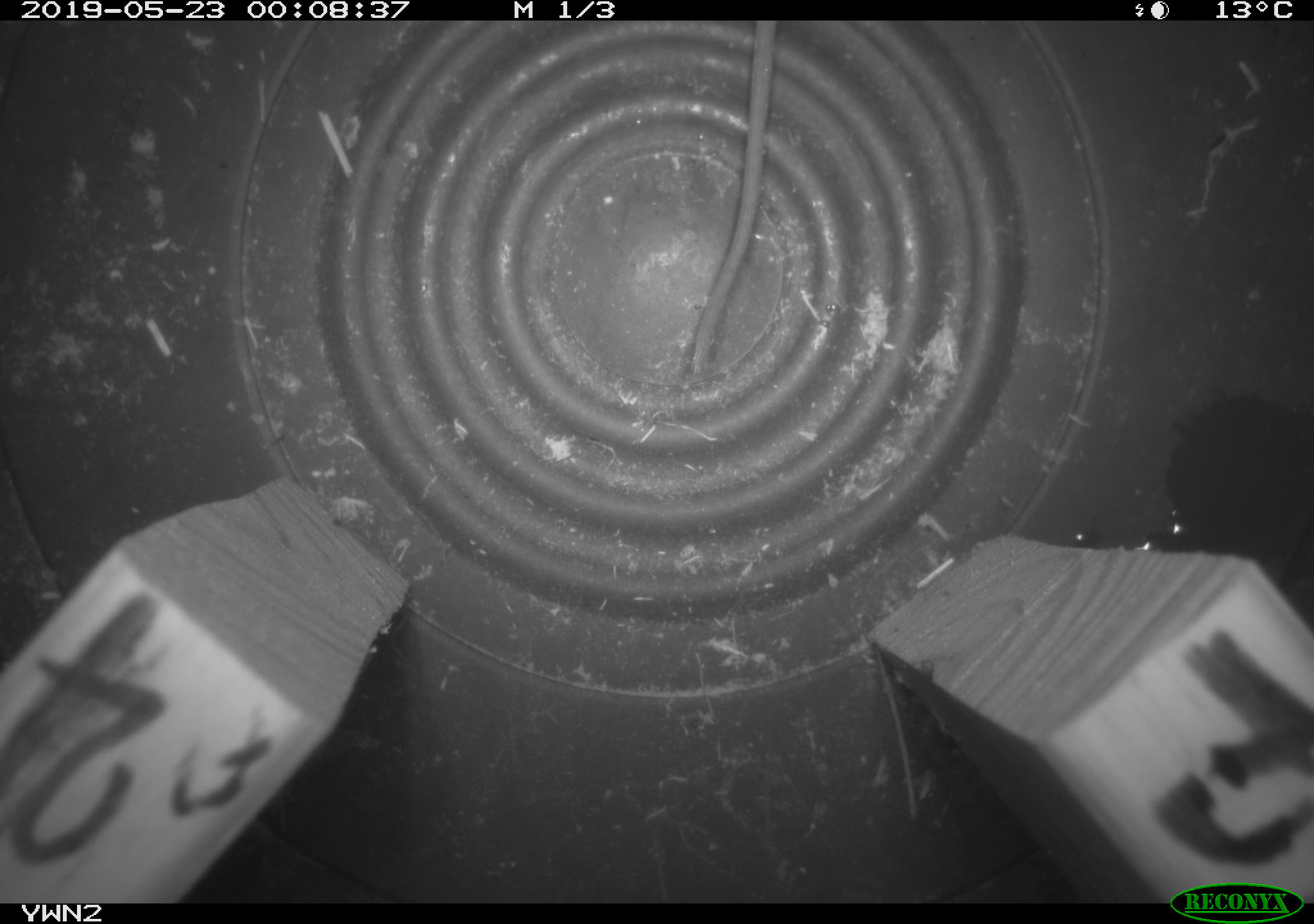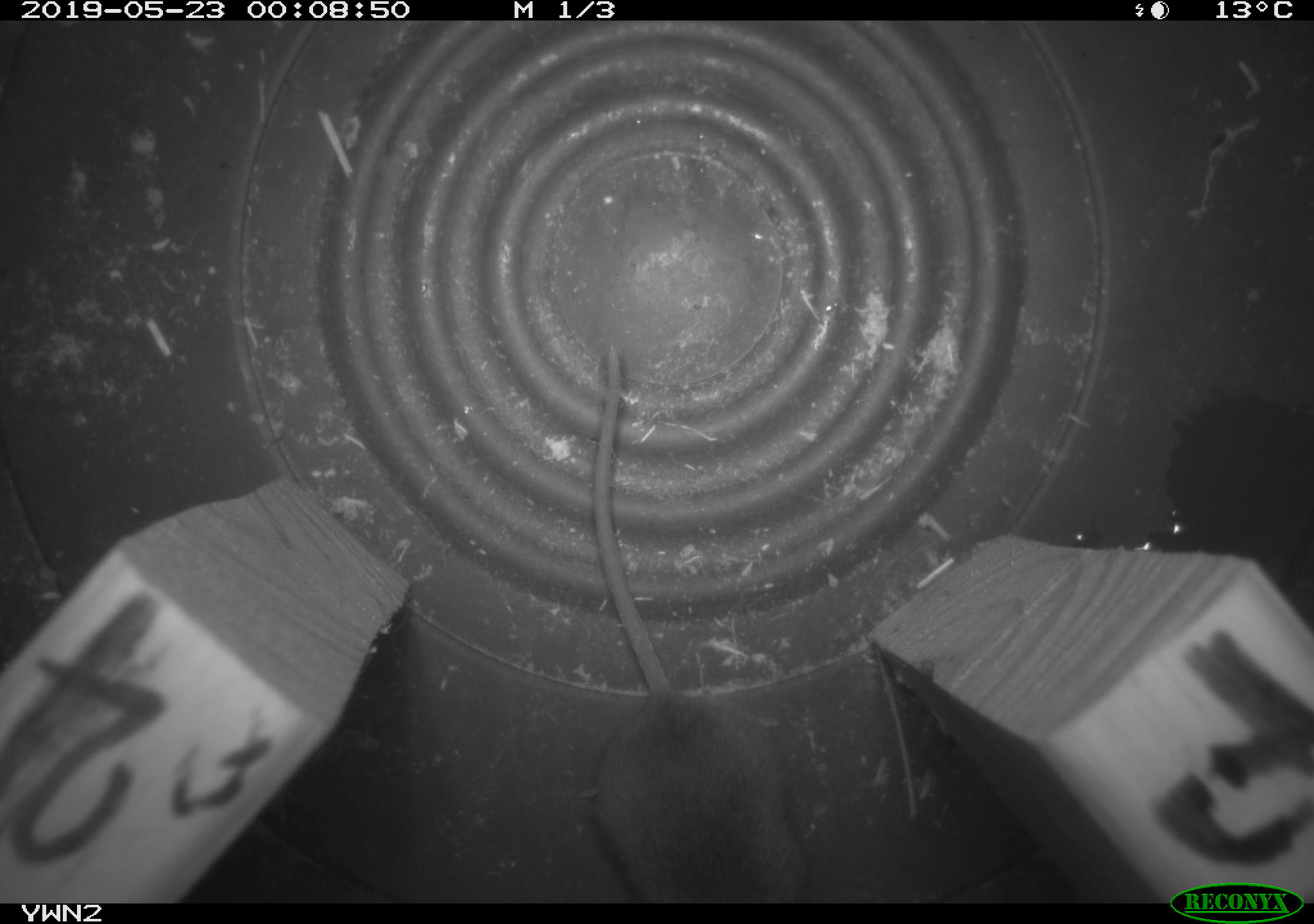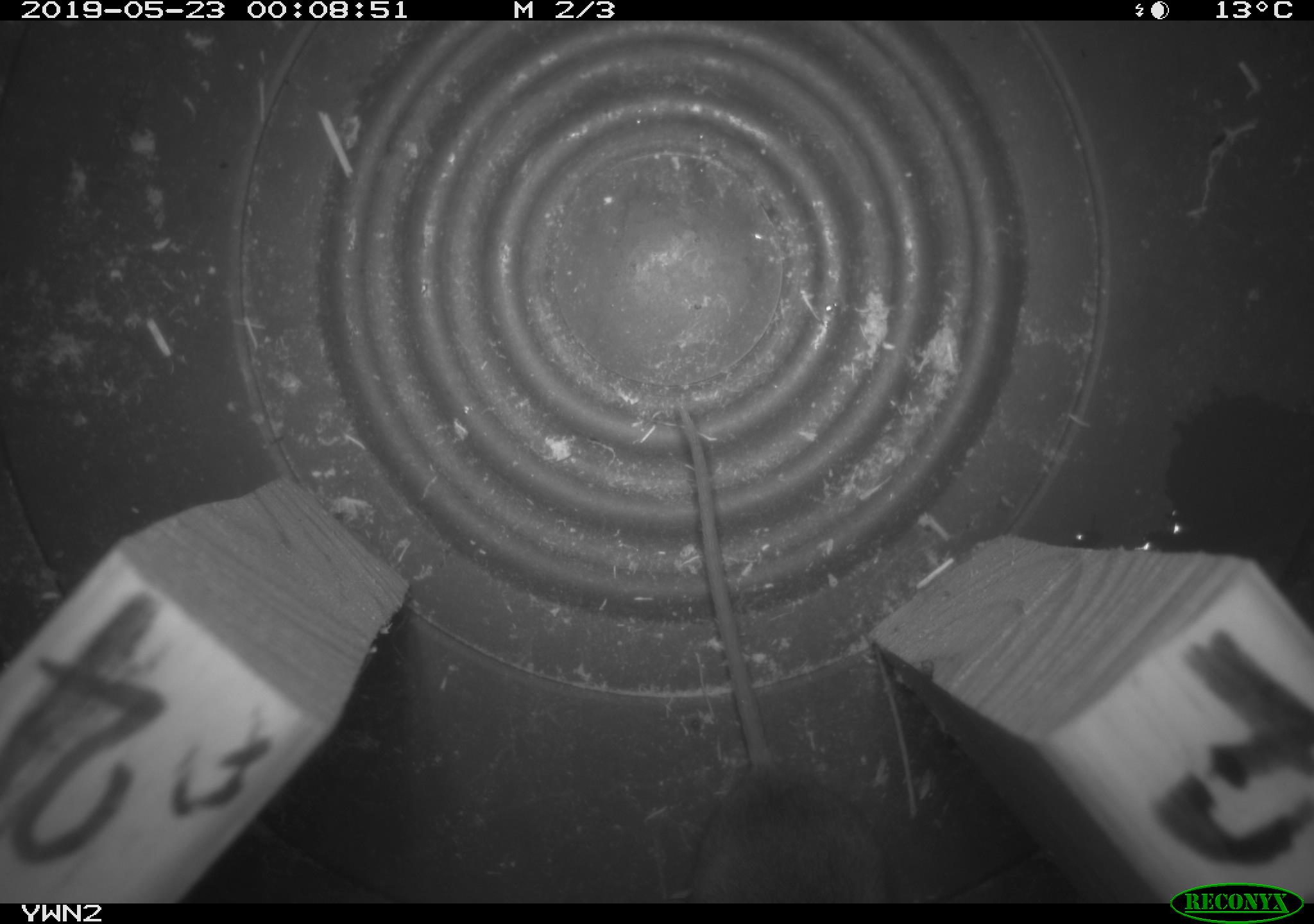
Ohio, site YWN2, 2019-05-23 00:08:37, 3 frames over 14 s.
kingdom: Animalia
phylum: Chordata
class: Mammalia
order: Rodentia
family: Cricetidae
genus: Peromyscus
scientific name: Peromyscus leucopus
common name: white-footed mouse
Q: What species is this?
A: White-footed mouse (Peromyscus leucopus).